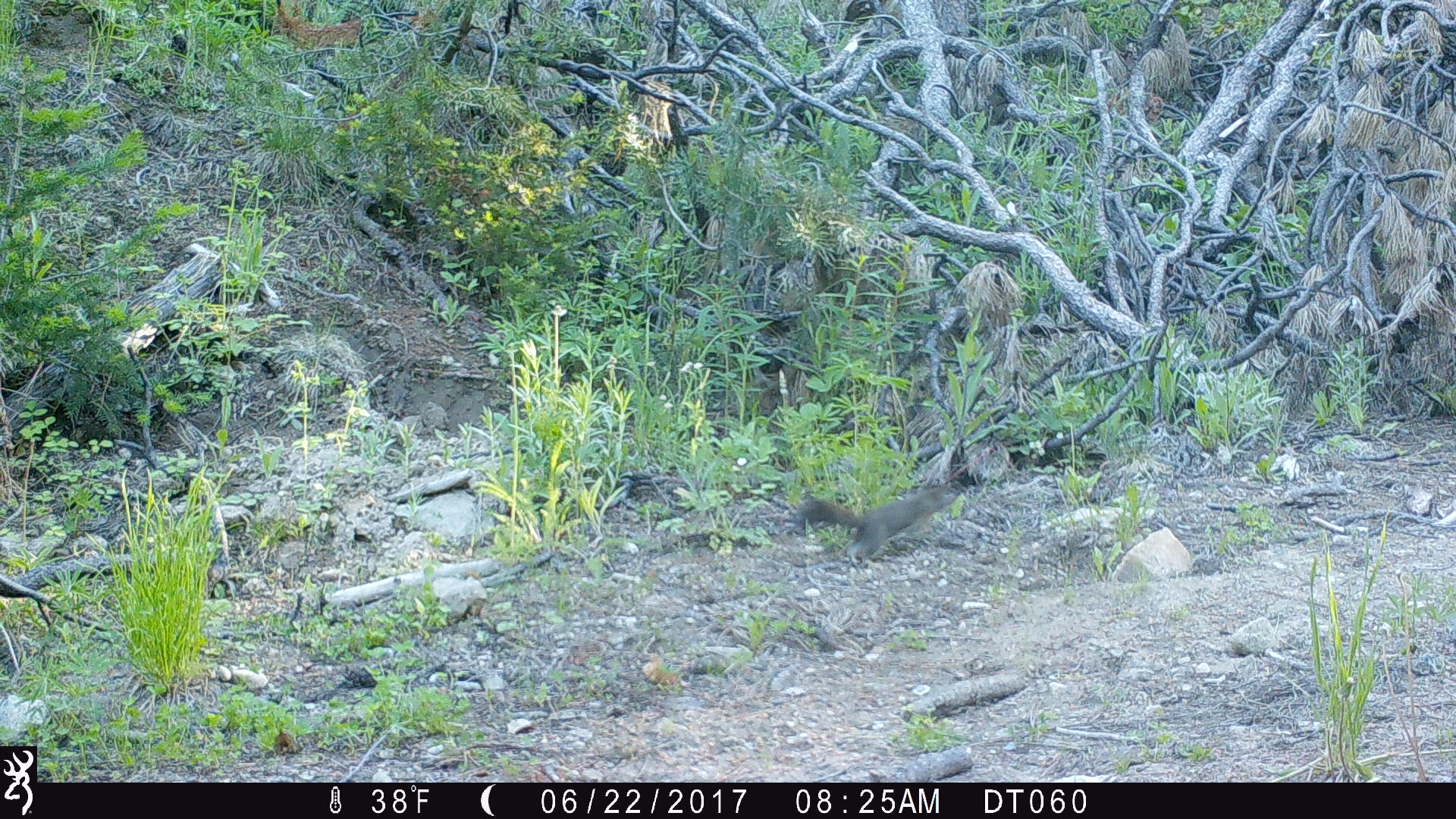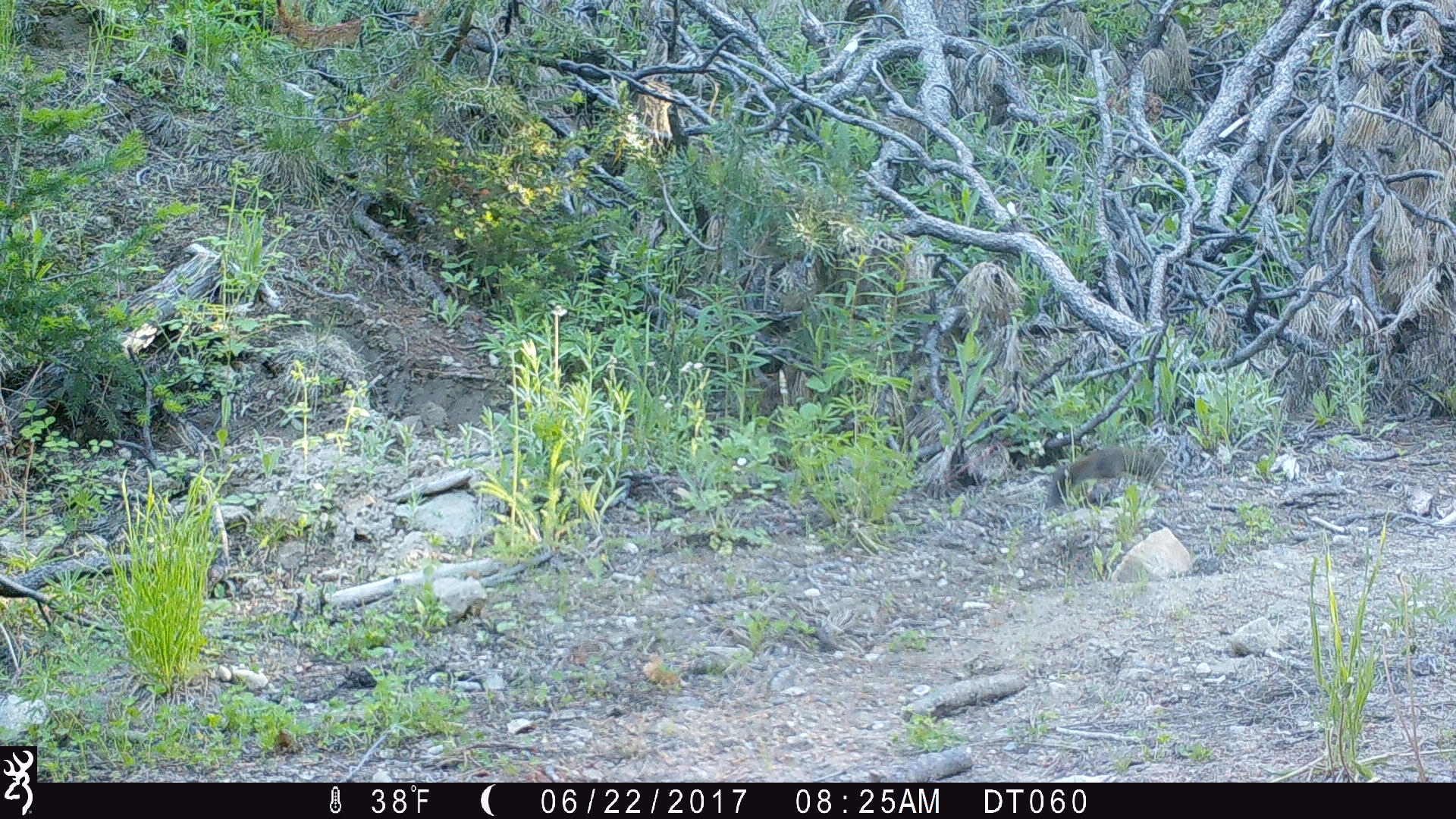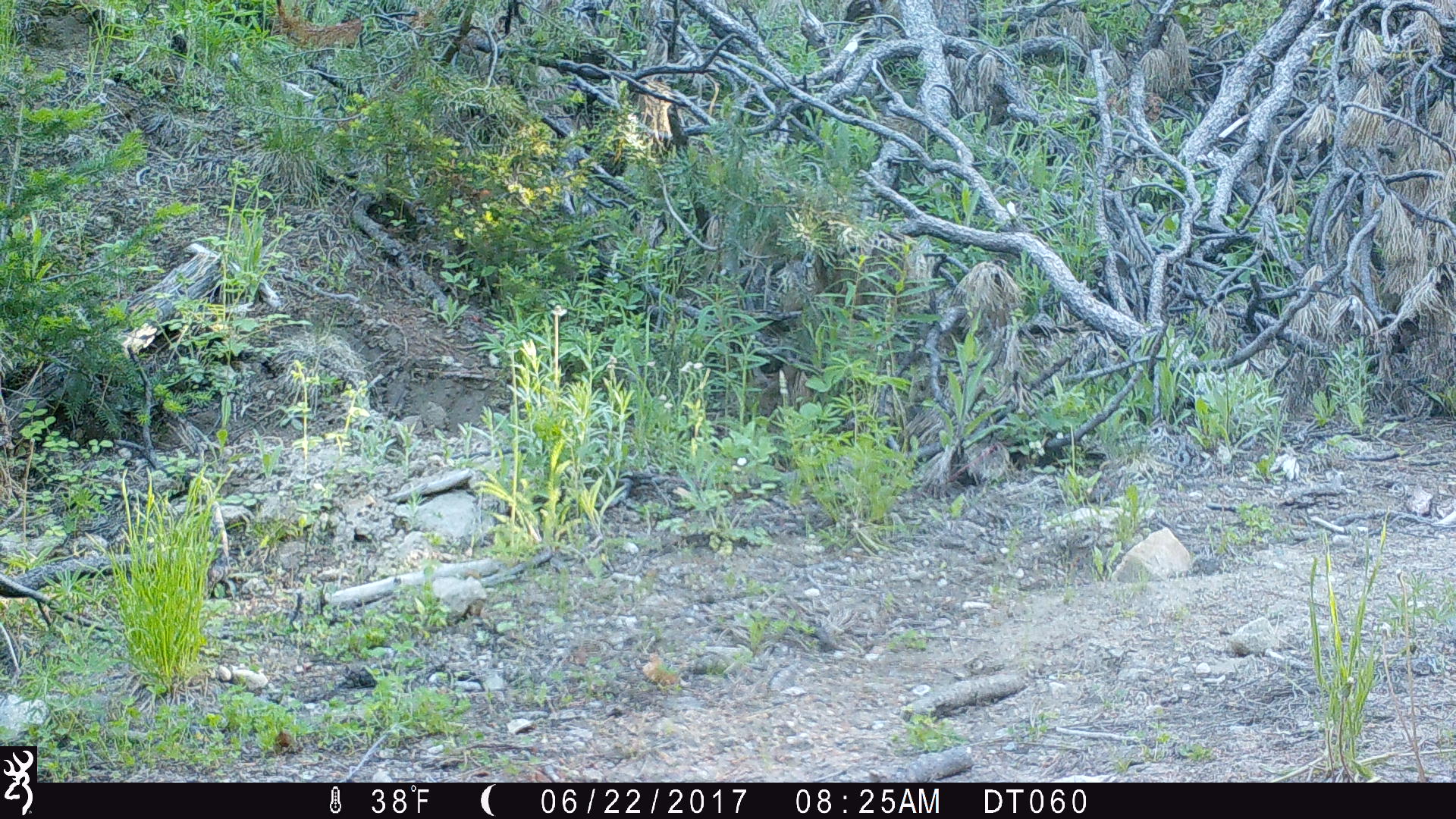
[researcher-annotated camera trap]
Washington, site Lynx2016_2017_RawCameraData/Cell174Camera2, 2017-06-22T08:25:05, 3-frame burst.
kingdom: Animalia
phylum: Chordata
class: Mammalia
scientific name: Mammalia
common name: small mammal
Small mammal (Mammalia). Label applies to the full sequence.